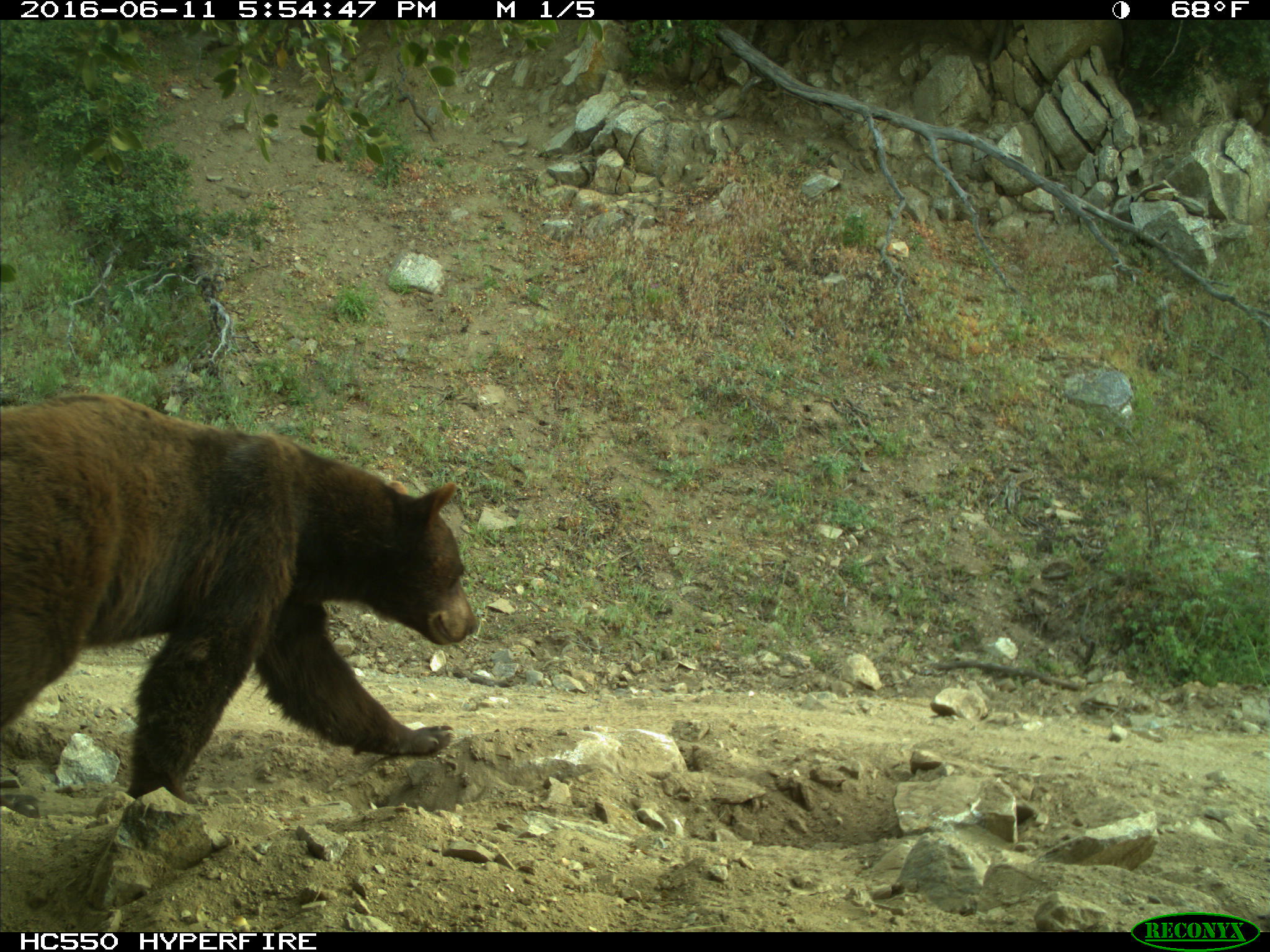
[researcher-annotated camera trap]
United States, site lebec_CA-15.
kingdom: Animalia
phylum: Chordata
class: Mammalia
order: Carnivora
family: Ursidae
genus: Ursus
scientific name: Ursus americanus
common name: american black bear